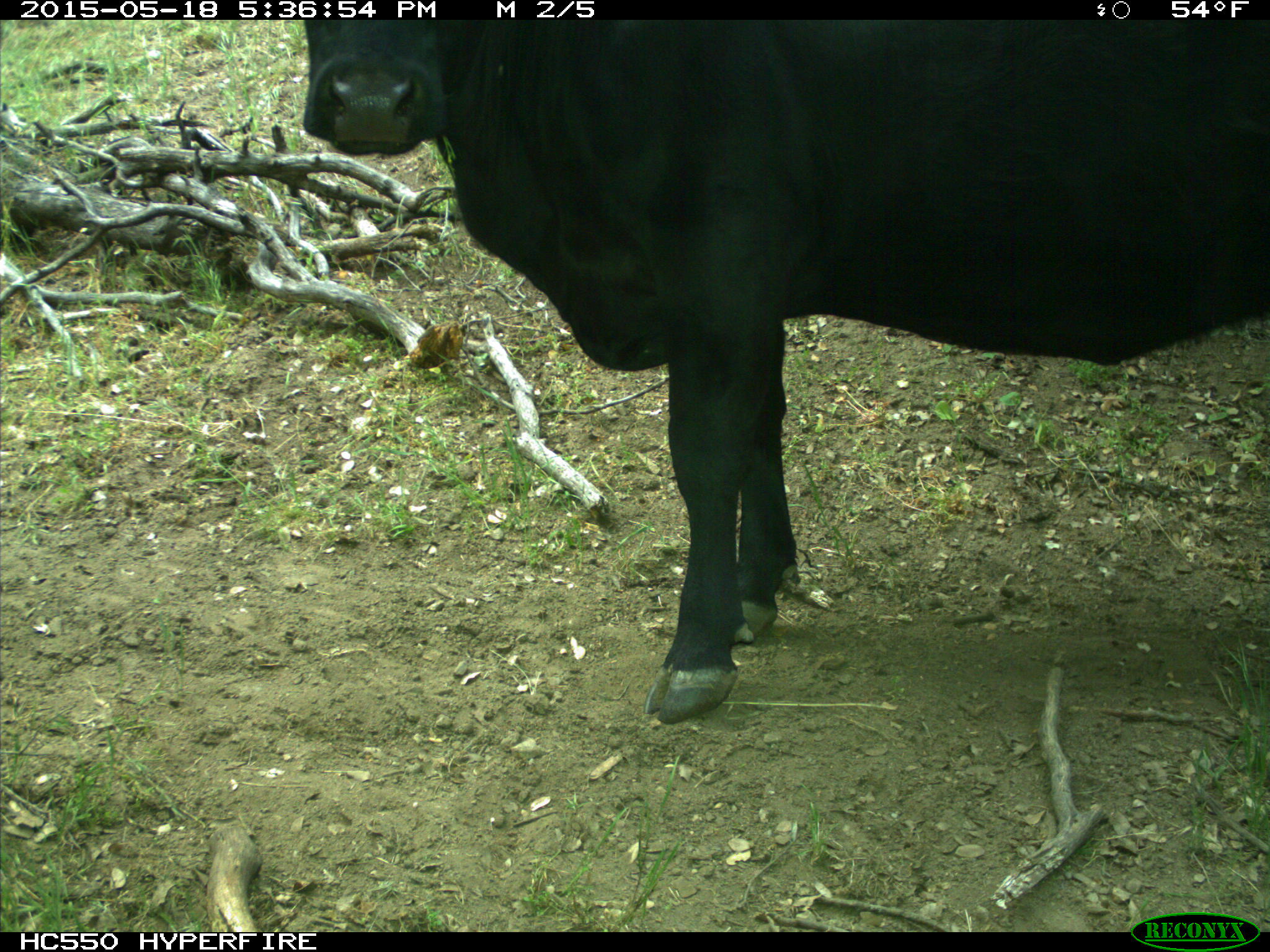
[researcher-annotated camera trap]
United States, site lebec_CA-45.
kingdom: Animalia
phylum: Chordata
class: Mammalia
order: Artiodactyla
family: Bovidae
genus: Bos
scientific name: Bos taurus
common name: domestic cow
Bos taurus (domestic cow).